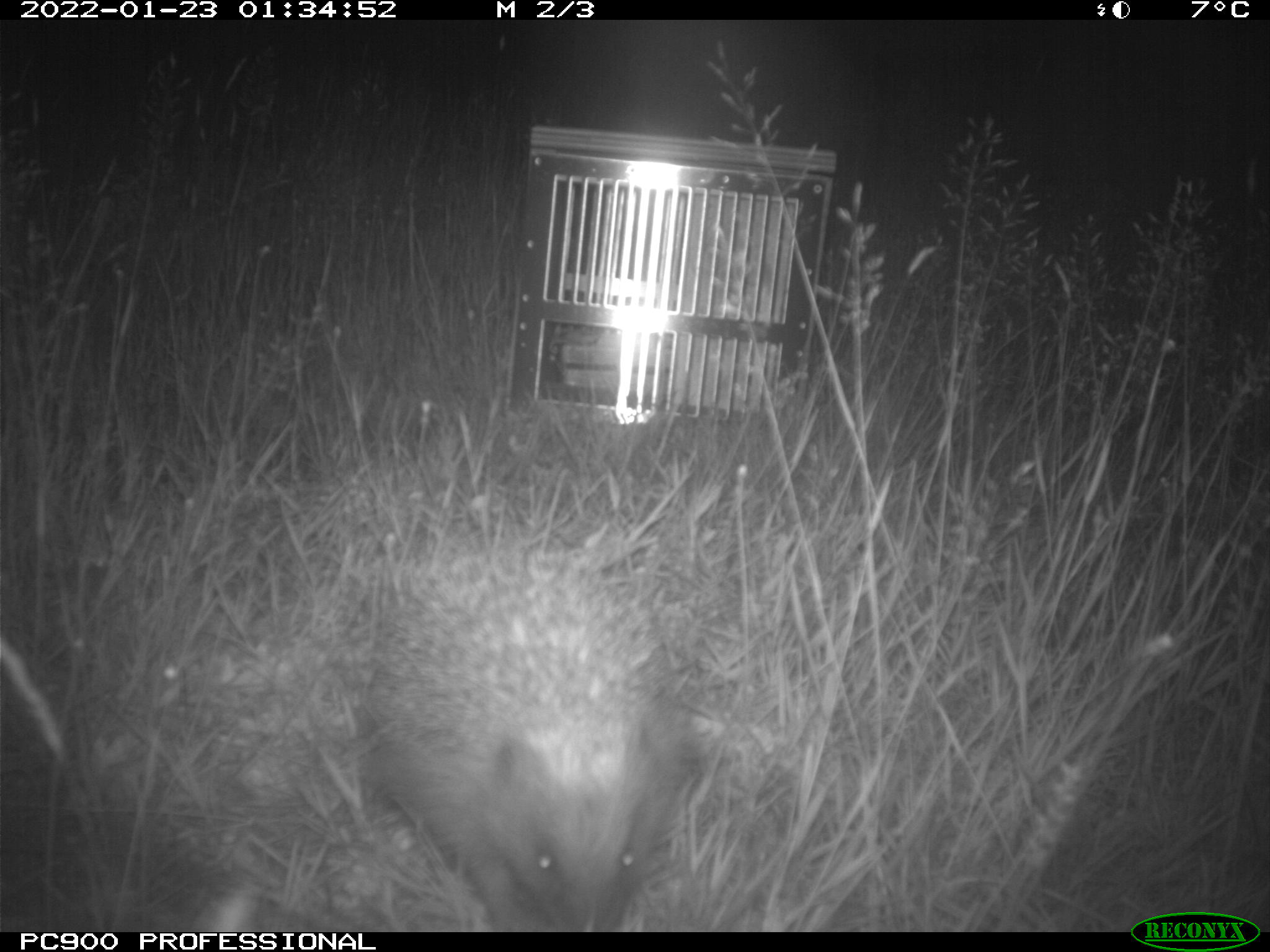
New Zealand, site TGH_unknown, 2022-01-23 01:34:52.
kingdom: Animalia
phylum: Chordata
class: Mammalia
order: Eulipotyphla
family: Erinaceidae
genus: Erinaceus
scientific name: Erinaceus europaeus europaeus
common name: european hedgehog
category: hedgehog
Hedgehog (european hedgehog) (Erinaceus europaeus europaeus).